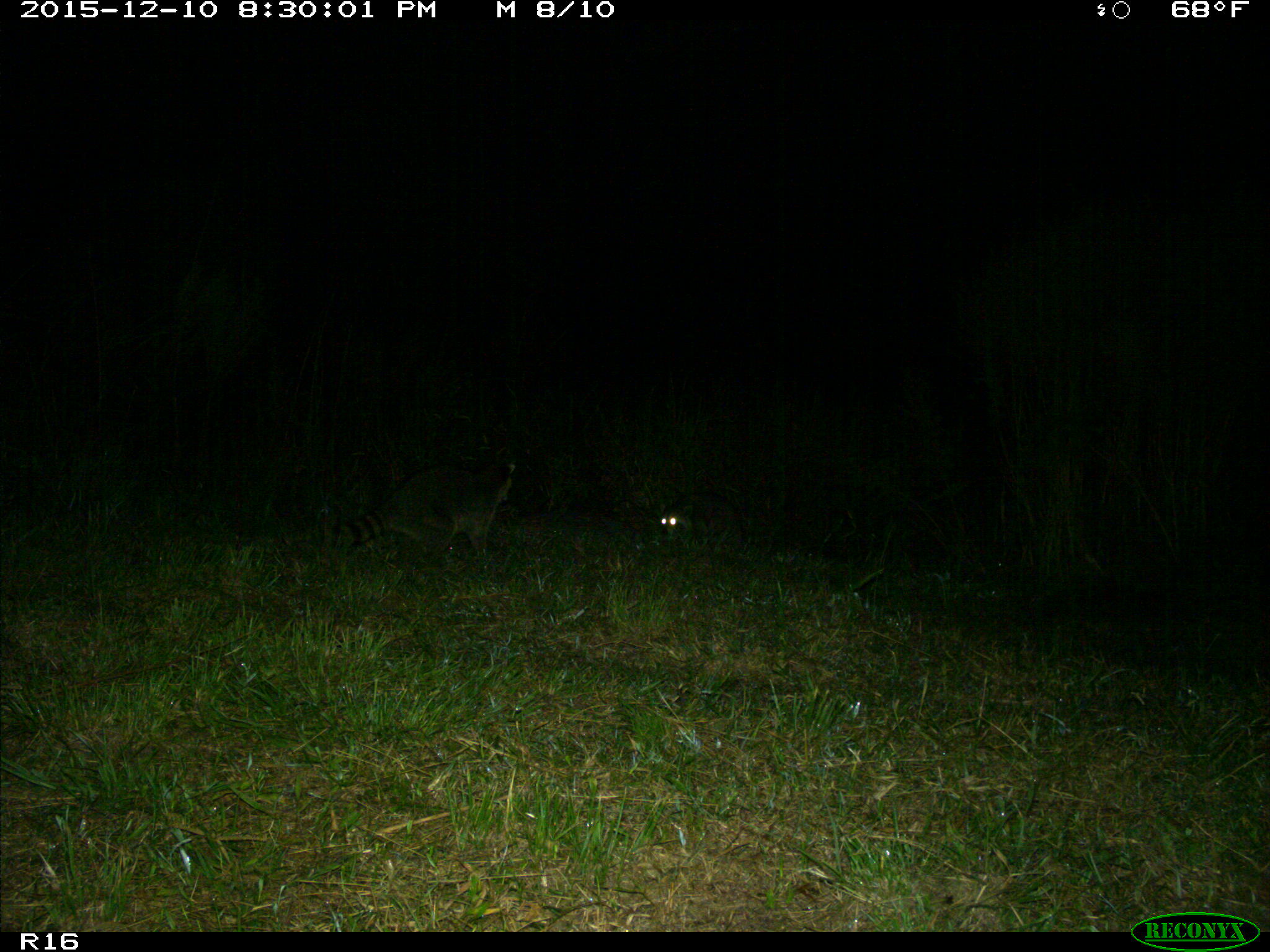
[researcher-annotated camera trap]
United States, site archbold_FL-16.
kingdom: Animalia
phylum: Chordata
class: Mammalia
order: Carnivora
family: Procyonidae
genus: Procyon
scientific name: Procyon lotor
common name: common raccoon